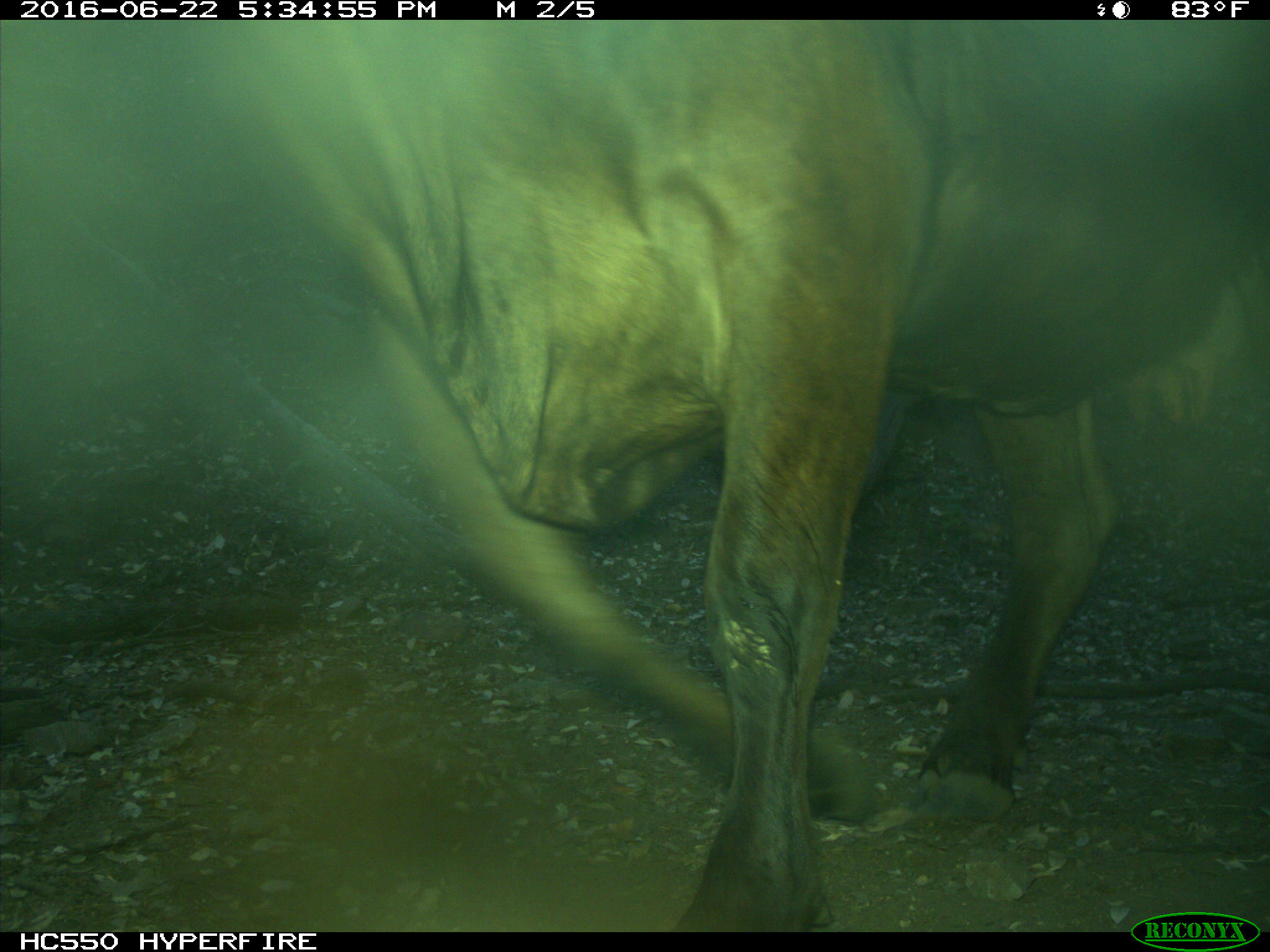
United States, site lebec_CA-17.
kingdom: Animalia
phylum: Chordata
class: Mammalia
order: Artiodactyla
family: Bovidae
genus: Bos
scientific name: Bos taurus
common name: domestic cow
Bos taurus (domestic cow).